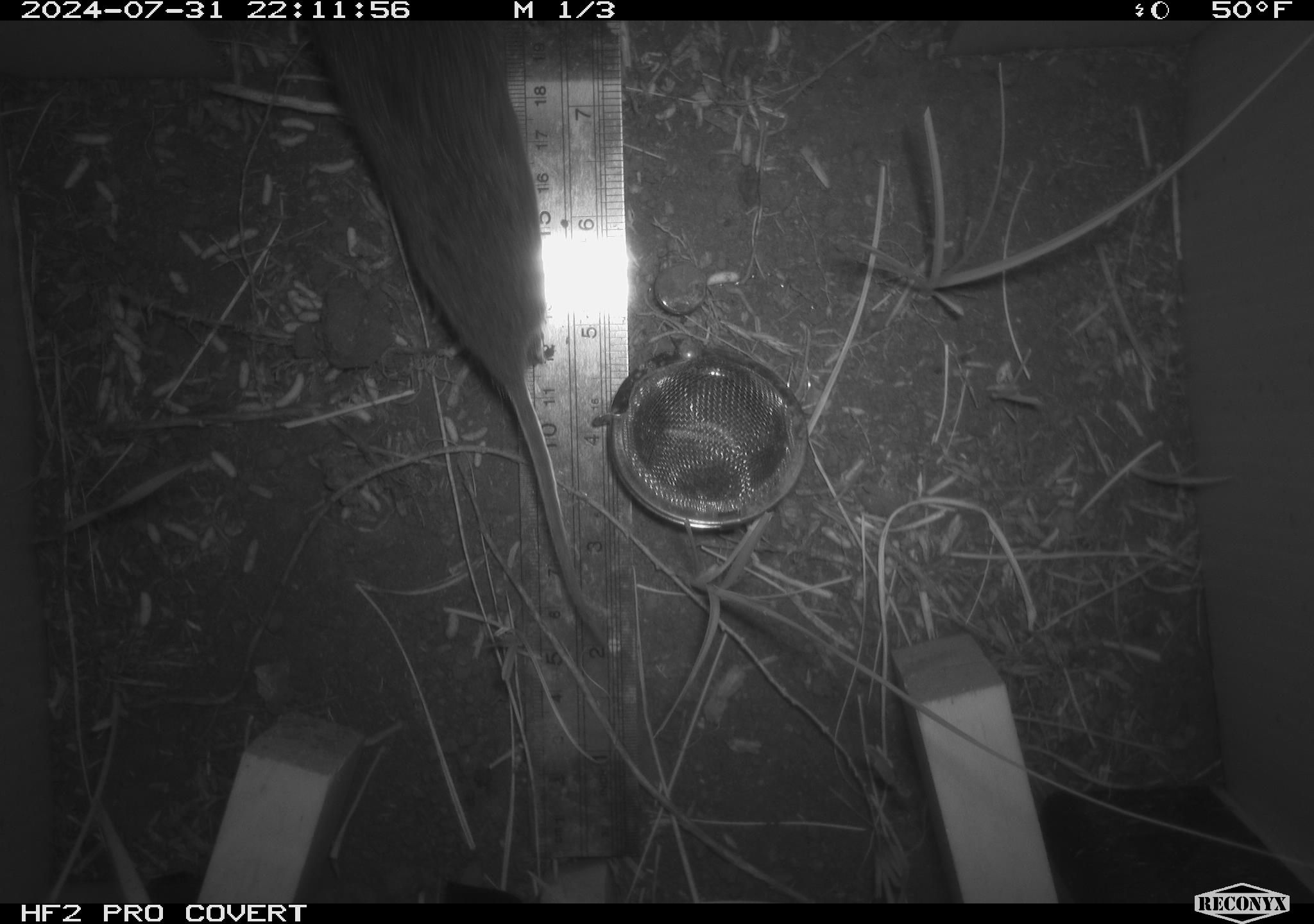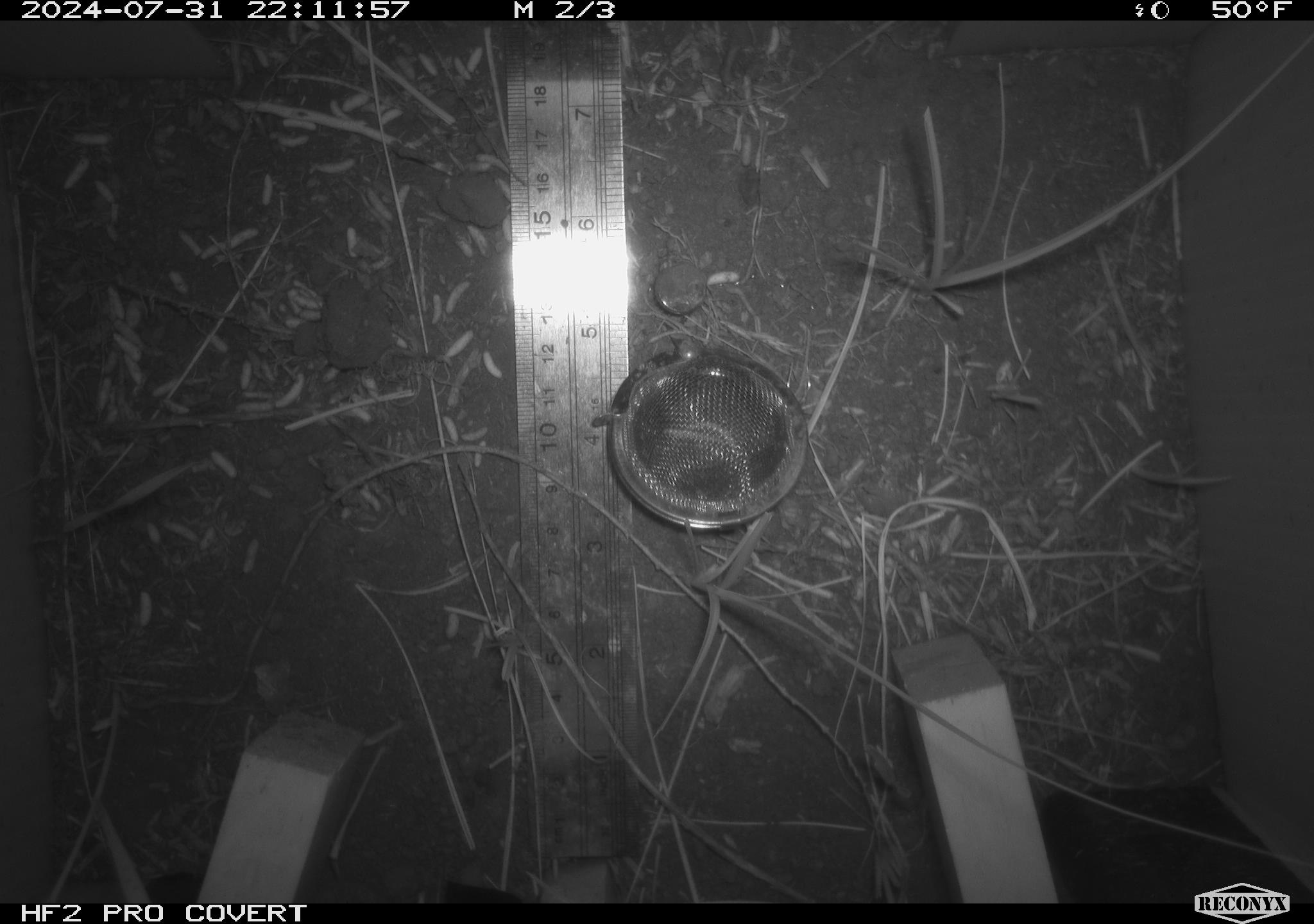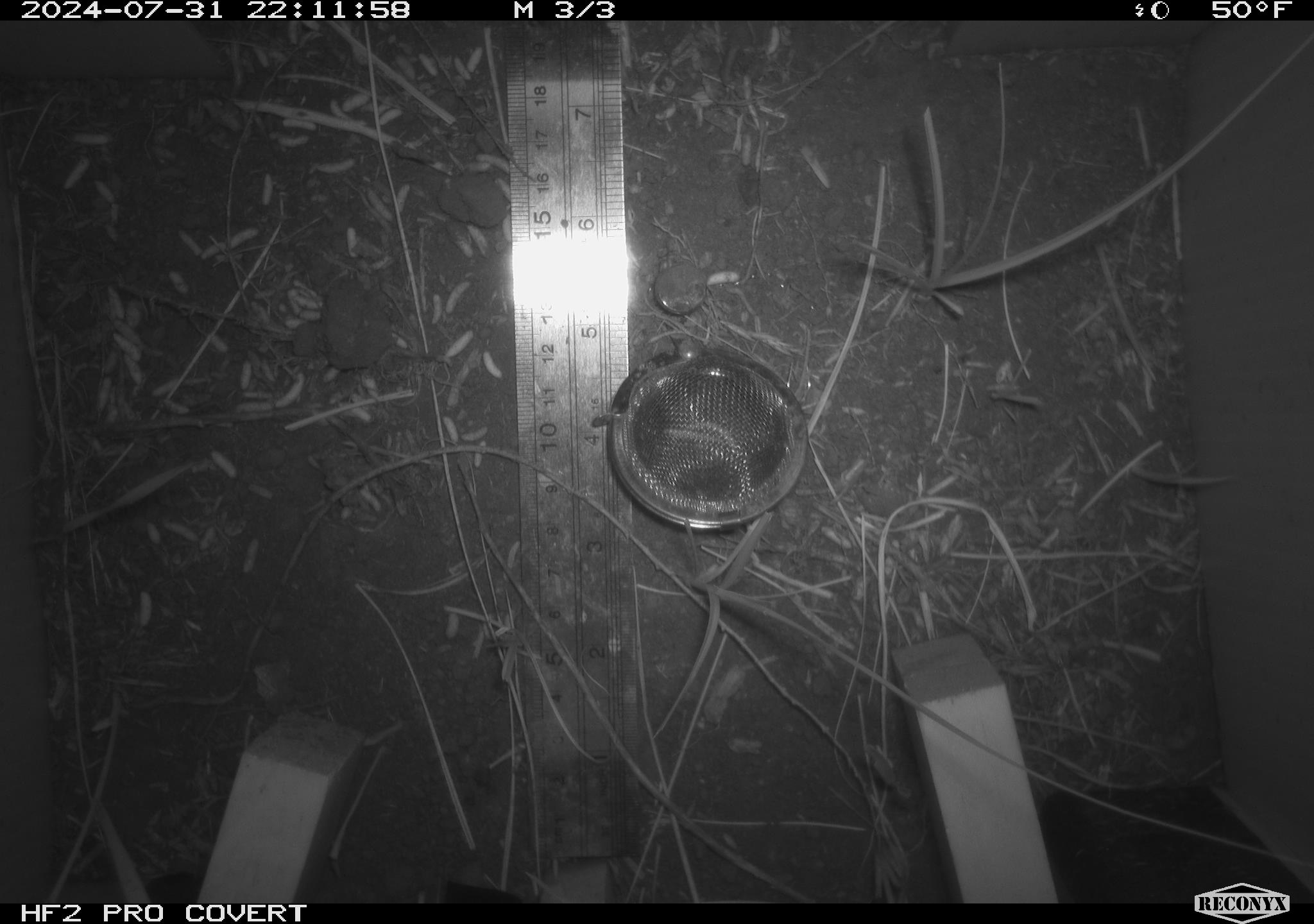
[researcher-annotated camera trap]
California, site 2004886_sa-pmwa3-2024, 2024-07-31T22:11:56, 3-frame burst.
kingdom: Animalia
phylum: Chordata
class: Mammalia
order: Rodentia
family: Cricetidae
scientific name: Arvicolinae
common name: voles, lemmings, and muskrats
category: arvicolinae subfamily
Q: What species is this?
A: Arvicolinae subfamily (voles, lemmings, and muskrats) (Arvicolinae).